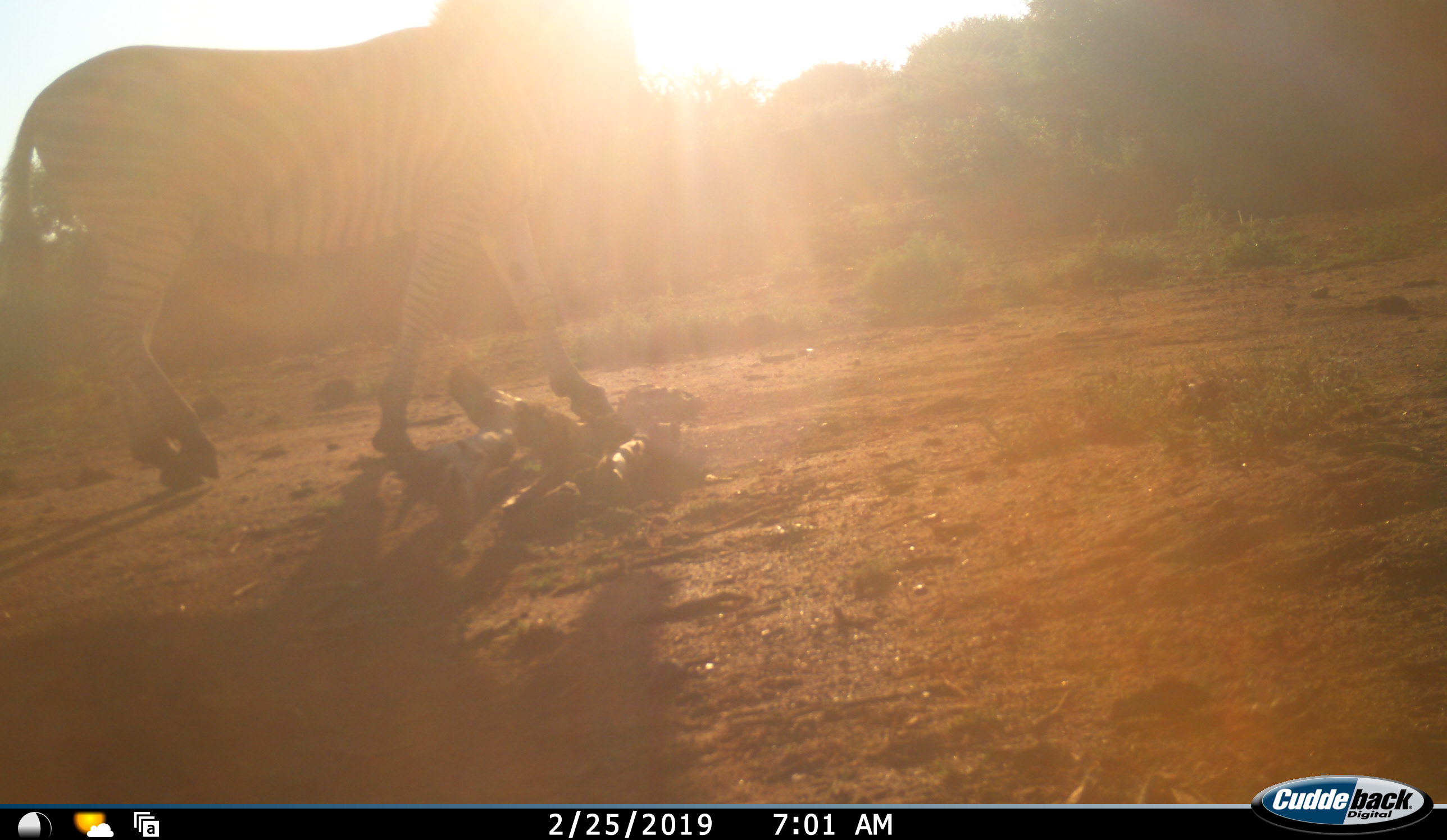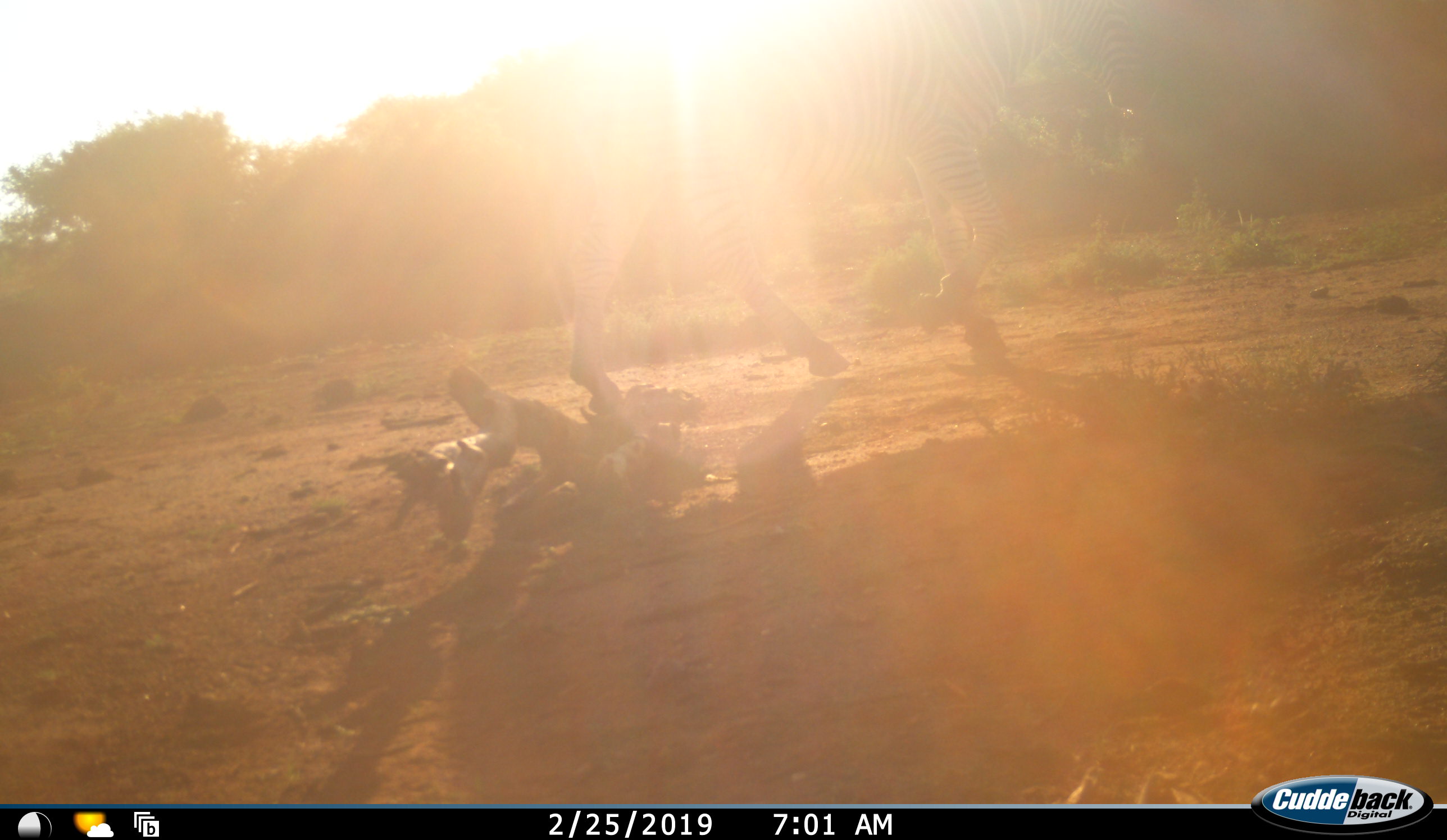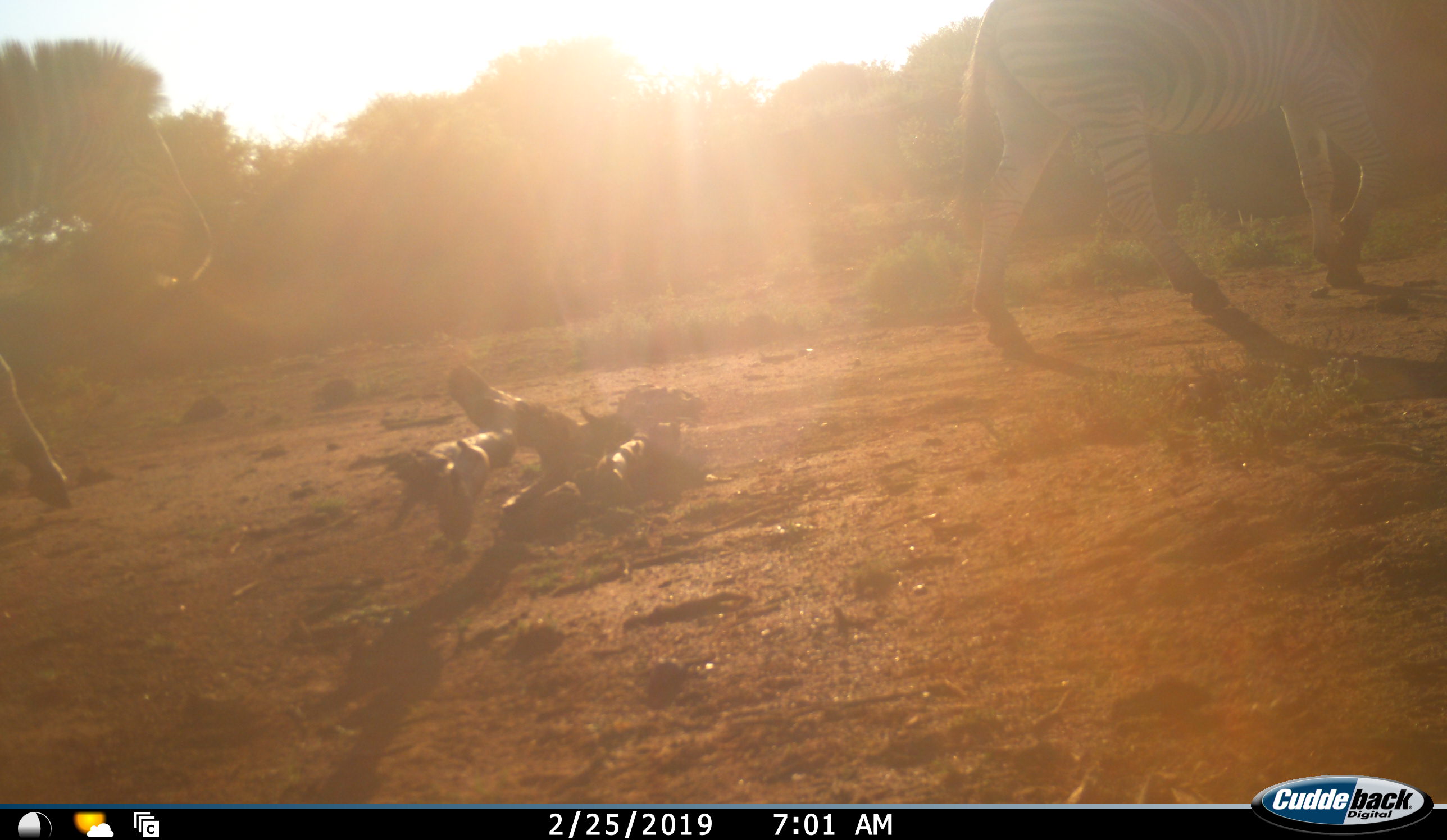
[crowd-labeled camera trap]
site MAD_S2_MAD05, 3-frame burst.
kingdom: Animalia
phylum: Chordata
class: Mammalia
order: Perissodactyla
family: Equidae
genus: Equus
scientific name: Equus quagga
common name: plains zebra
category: zebraplains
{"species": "zebraplains (plains zebra) (Equus quagga)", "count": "2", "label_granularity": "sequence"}